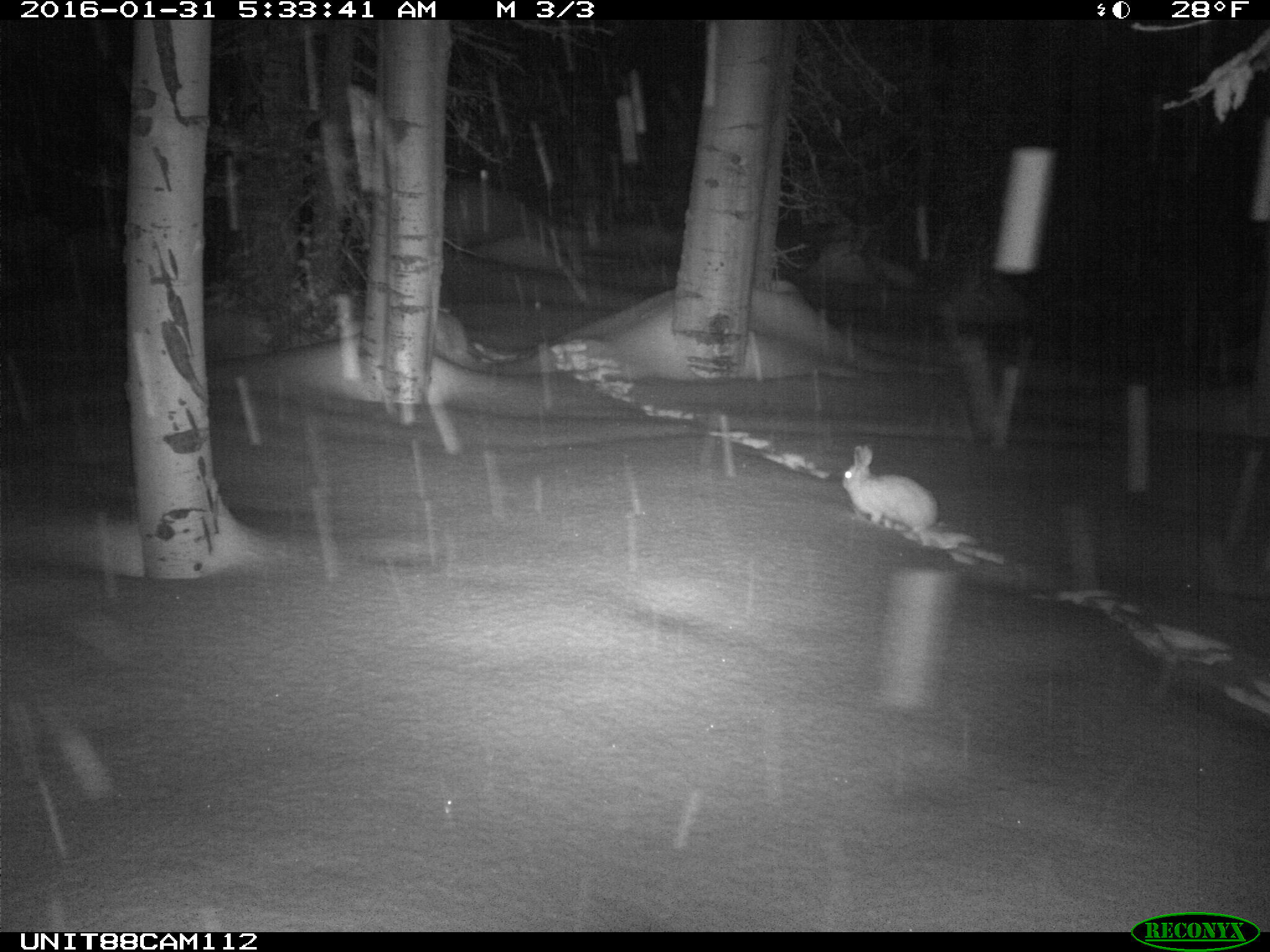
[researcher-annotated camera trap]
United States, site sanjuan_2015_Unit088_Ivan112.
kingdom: Animalia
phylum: Chordata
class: Mammalia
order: Lagomorpha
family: Leporidae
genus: Lepus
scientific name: Lepus americanus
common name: snowshoe hare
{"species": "Lepus americanus (snowshoe hare)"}